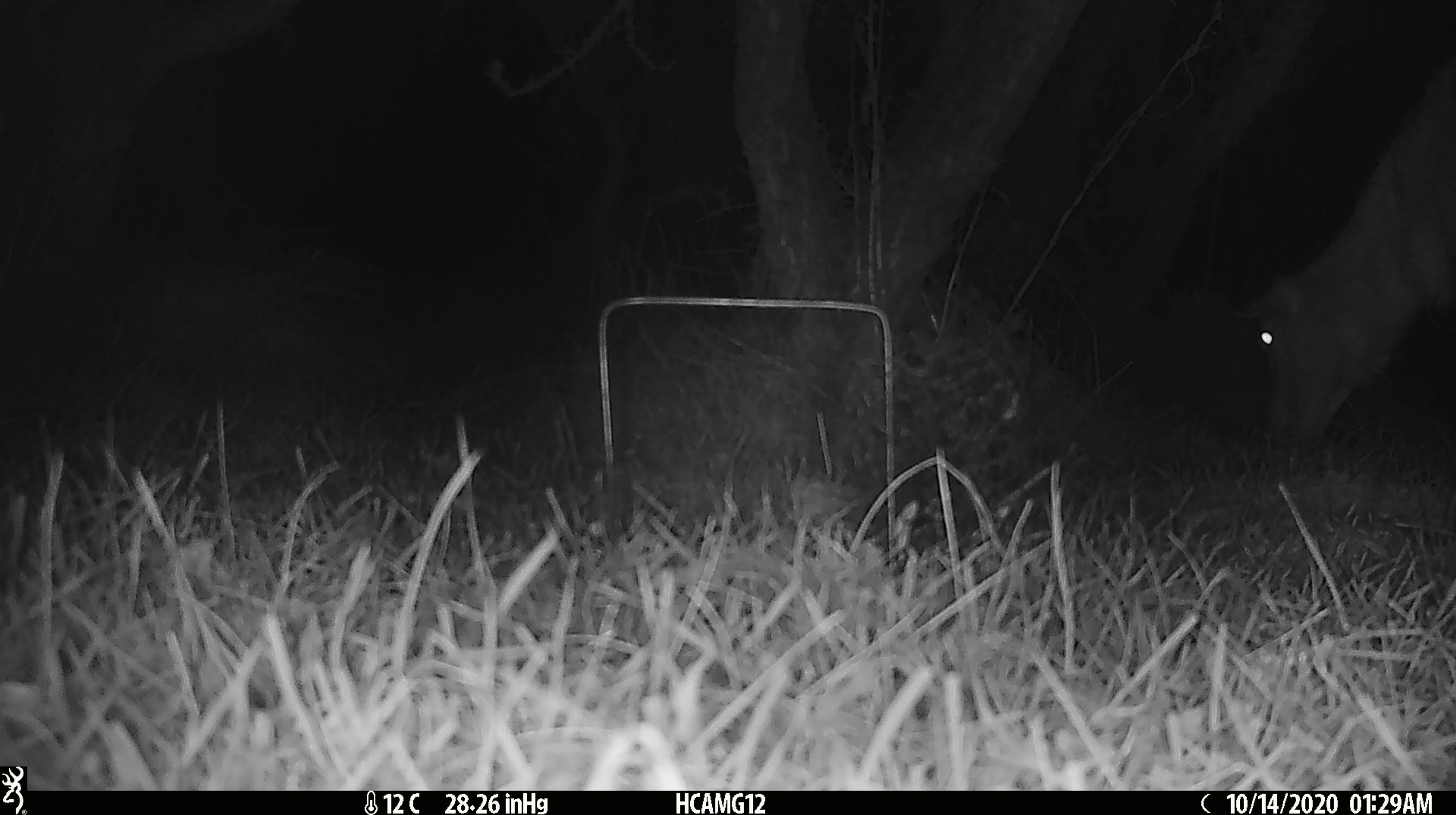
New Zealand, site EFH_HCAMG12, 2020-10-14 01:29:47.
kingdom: Animalia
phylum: Chordata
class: Mammalia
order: Artiodactyla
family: Bovidae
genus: Ovis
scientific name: Ovis aries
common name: domestic sheep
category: sheep